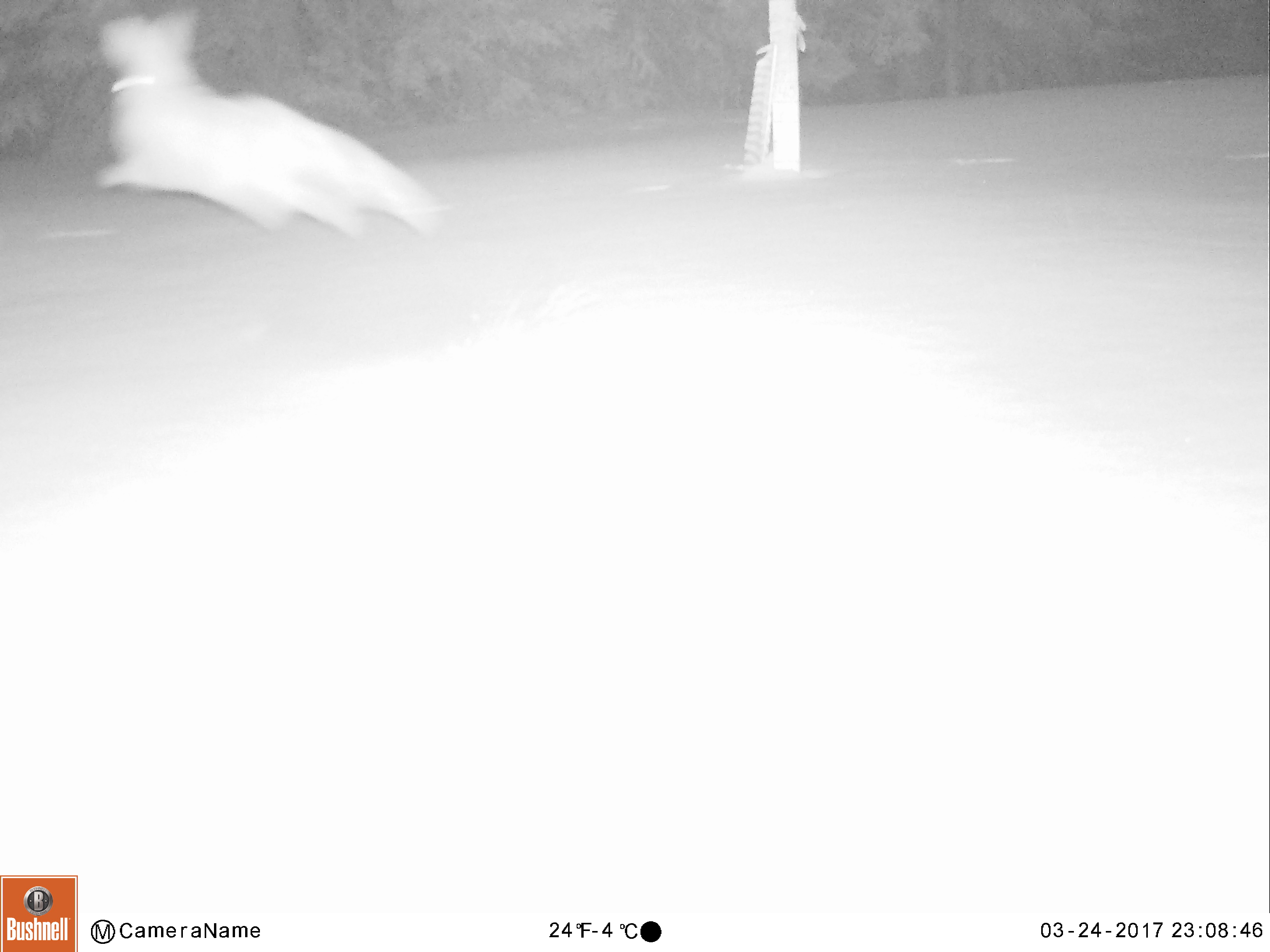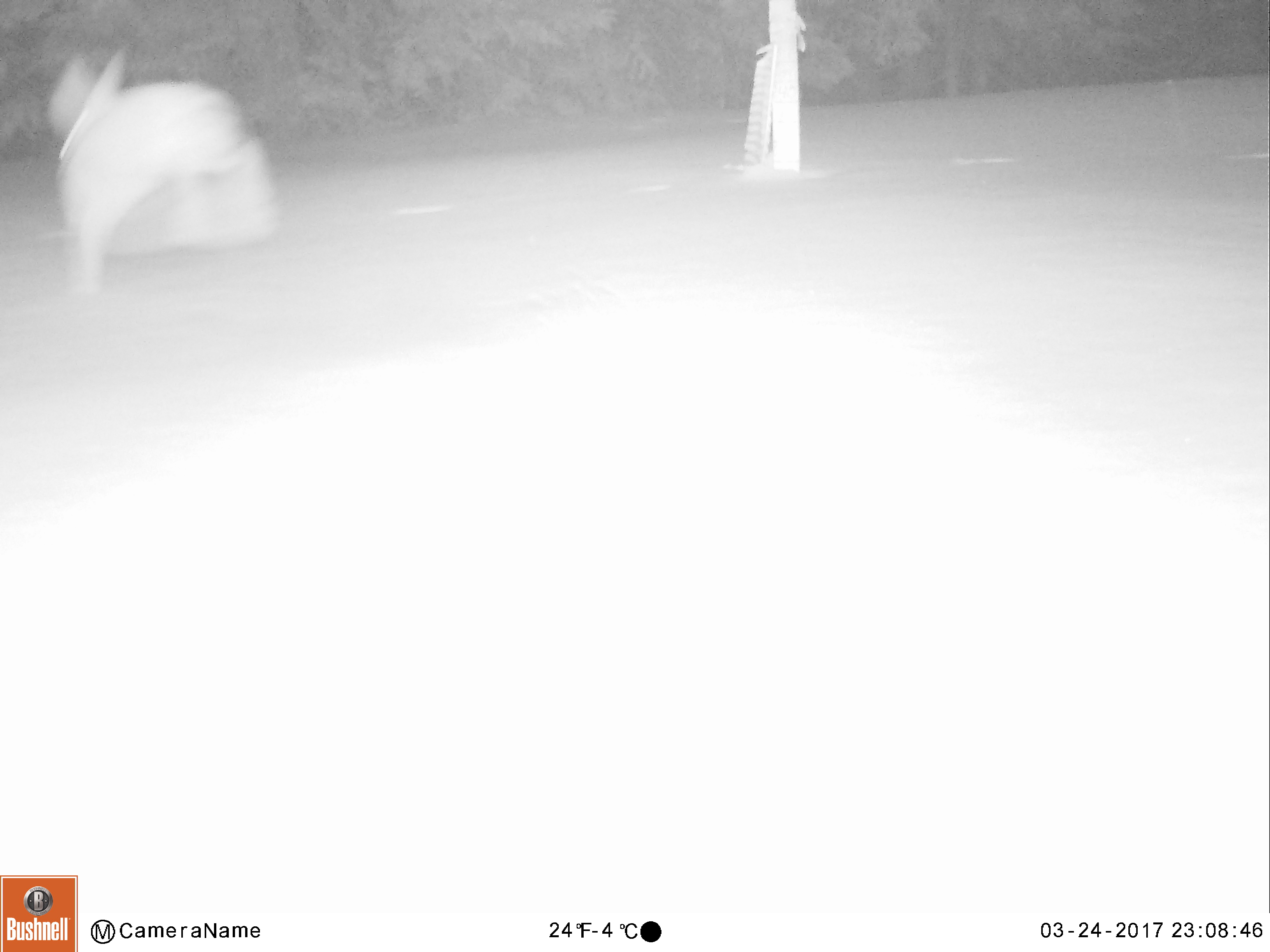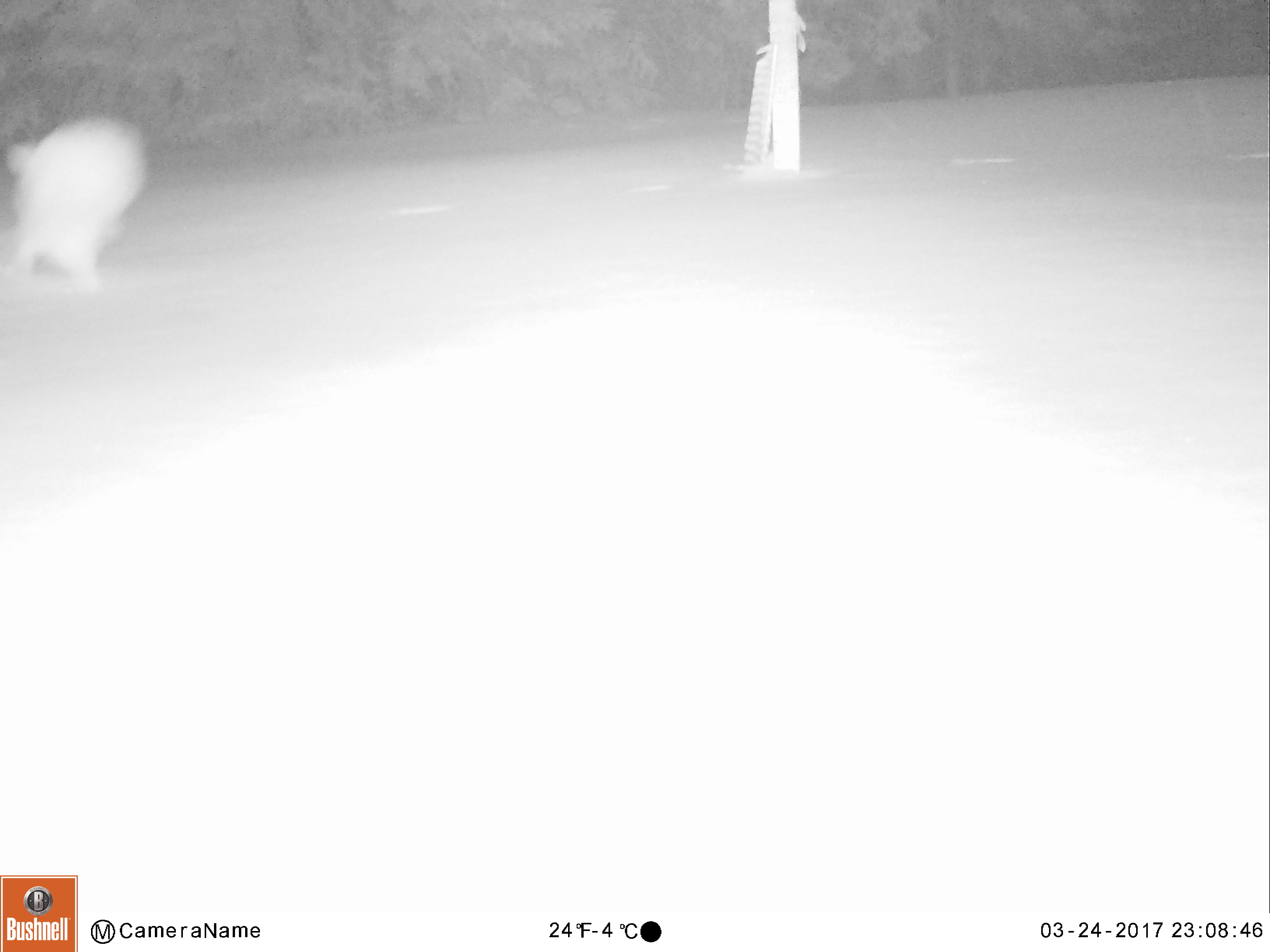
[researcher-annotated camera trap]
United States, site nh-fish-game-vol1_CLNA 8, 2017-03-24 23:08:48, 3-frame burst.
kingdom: Animalia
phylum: Chordata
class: Mammalia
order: Lagomorpha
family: Leporidae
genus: Lepus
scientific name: Lepus americanus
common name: snowshoe hare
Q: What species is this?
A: Snowshoe hare (Lepus americanus).